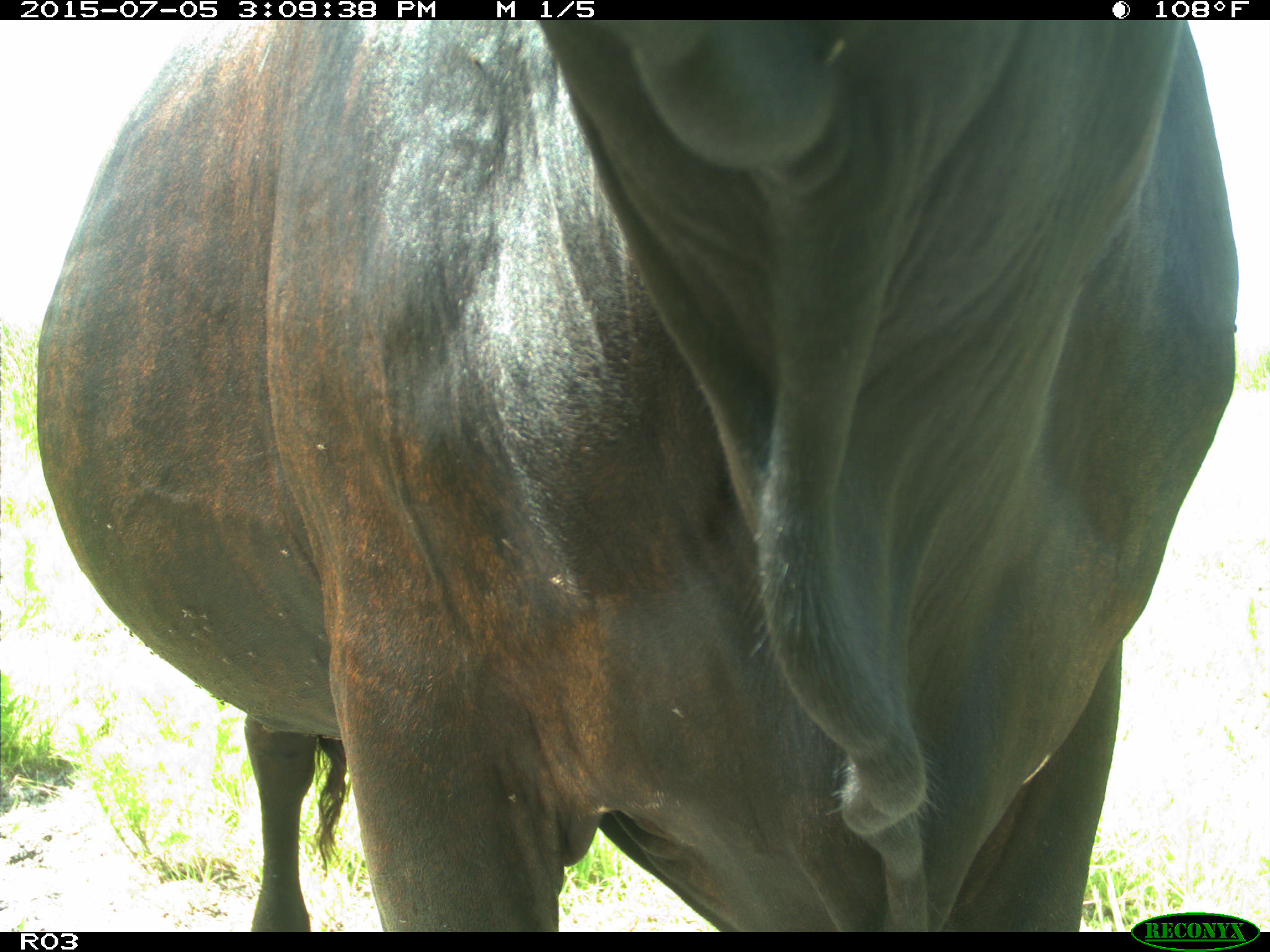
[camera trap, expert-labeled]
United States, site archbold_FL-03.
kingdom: Animalia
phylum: Chordata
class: Mammalia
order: Artiodactyla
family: Bovidae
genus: Bos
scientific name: Bos taurus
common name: domestic cow